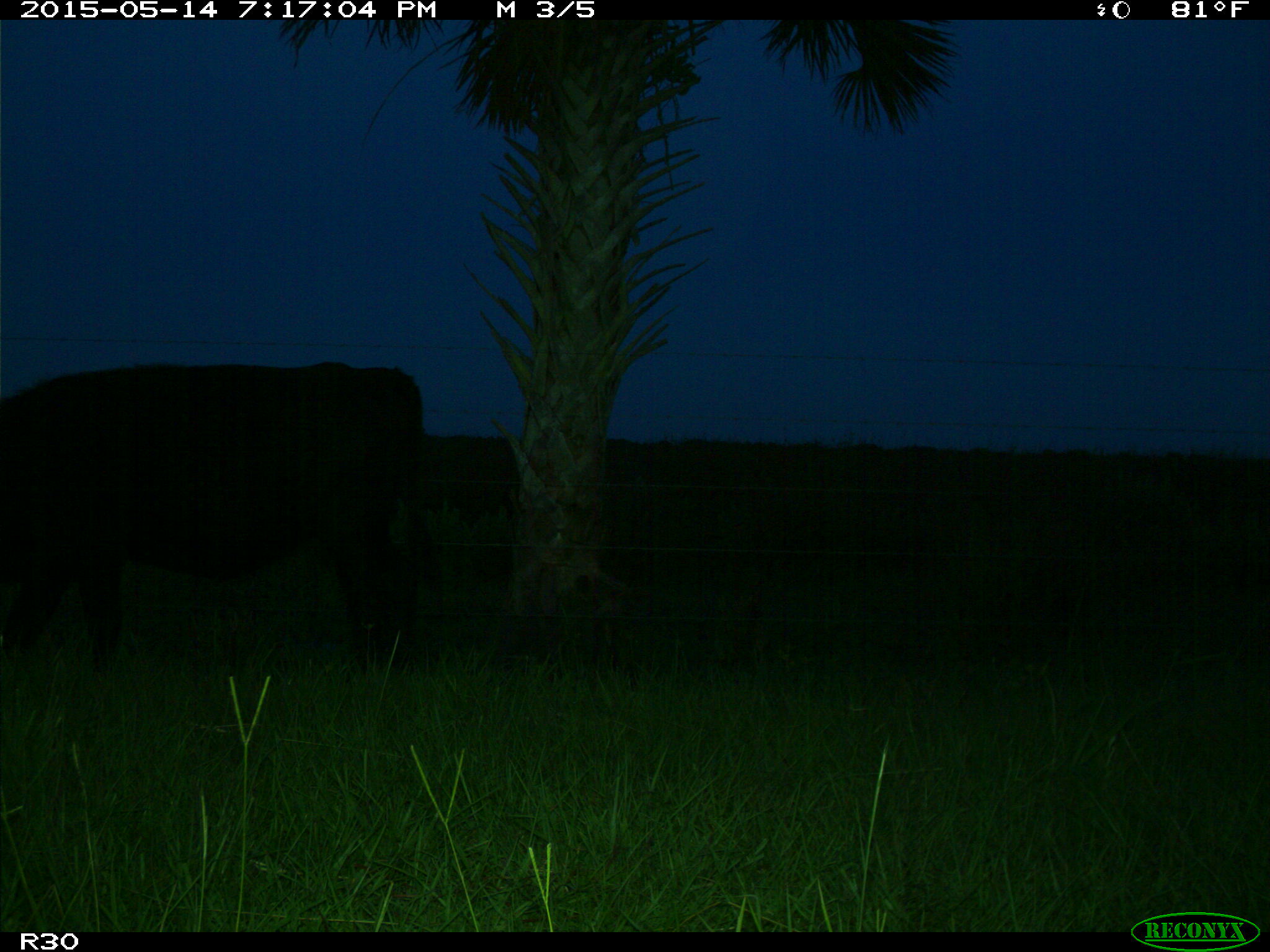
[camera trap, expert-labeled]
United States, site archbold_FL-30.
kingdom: Animalia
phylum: Chordata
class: Mammalia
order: Artiodactyla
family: Bovidae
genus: Bos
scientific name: Bos taurus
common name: domestic cow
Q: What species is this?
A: Bos taurus (domestic cow).